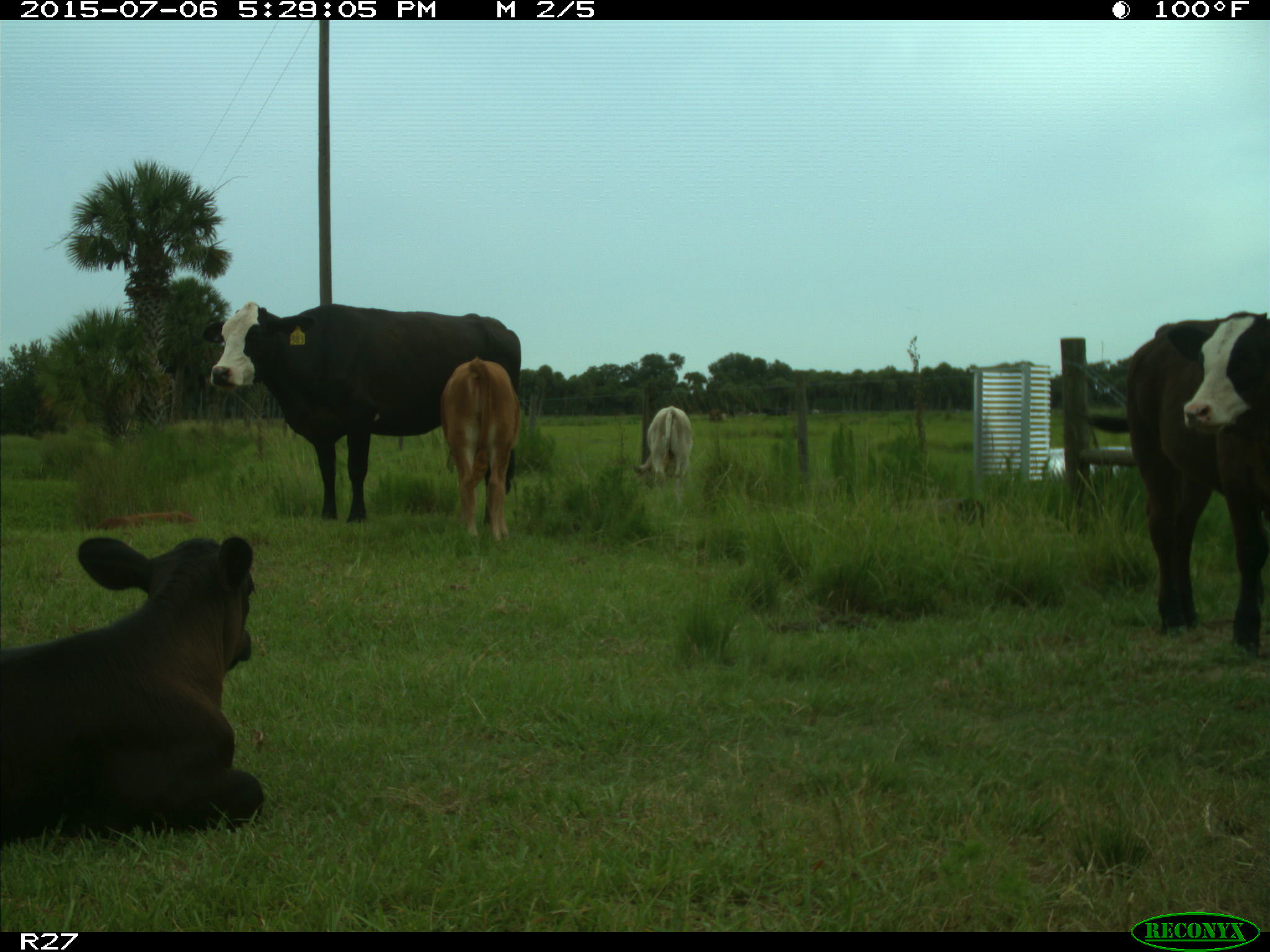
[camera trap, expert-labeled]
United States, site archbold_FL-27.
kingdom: Animalia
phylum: Chordata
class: Mammalia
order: Artiodactyla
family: Bovidae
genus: Bos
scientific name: Bos taurus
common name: domestic cow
Bos taurus (domestic cow).